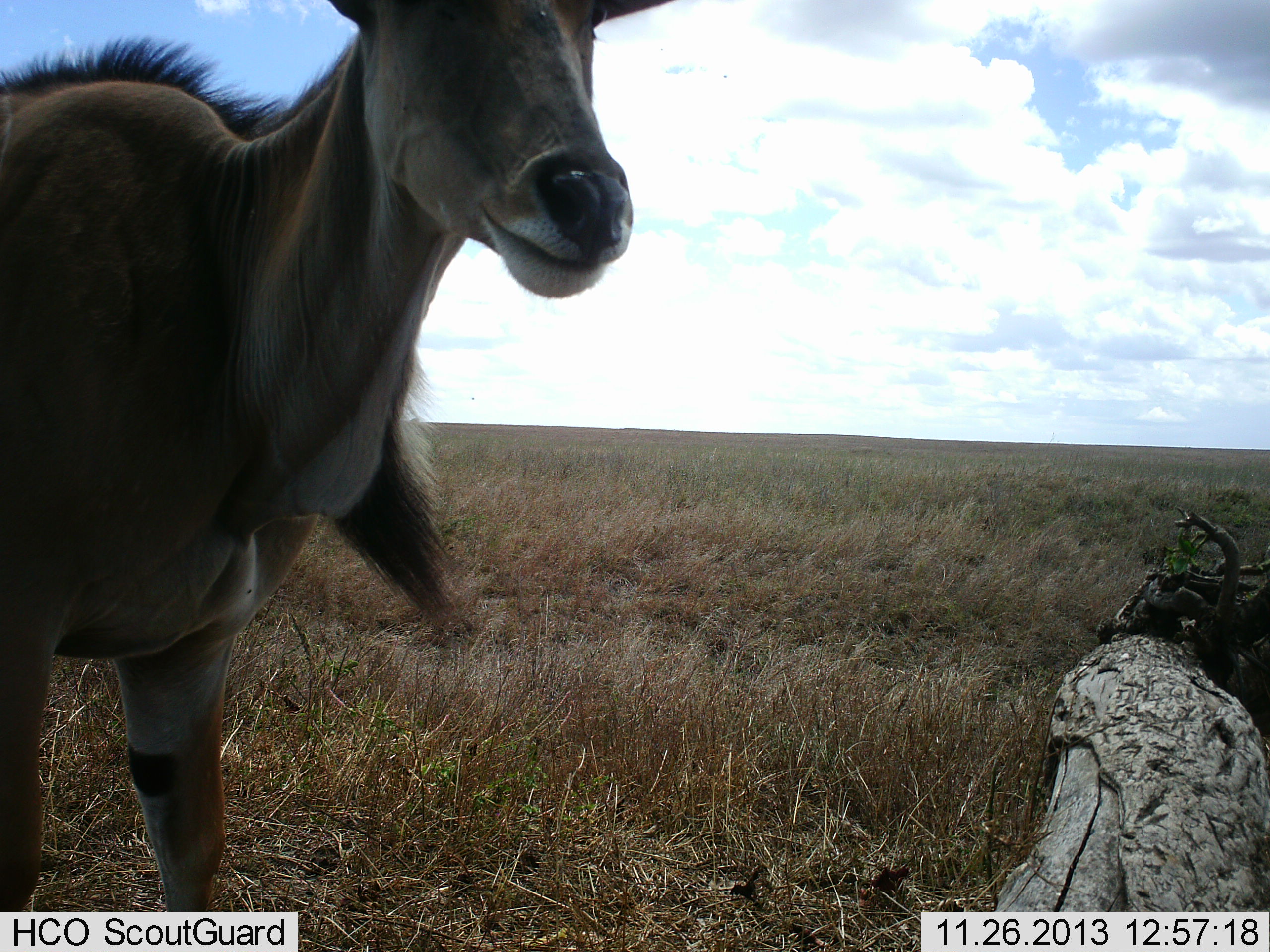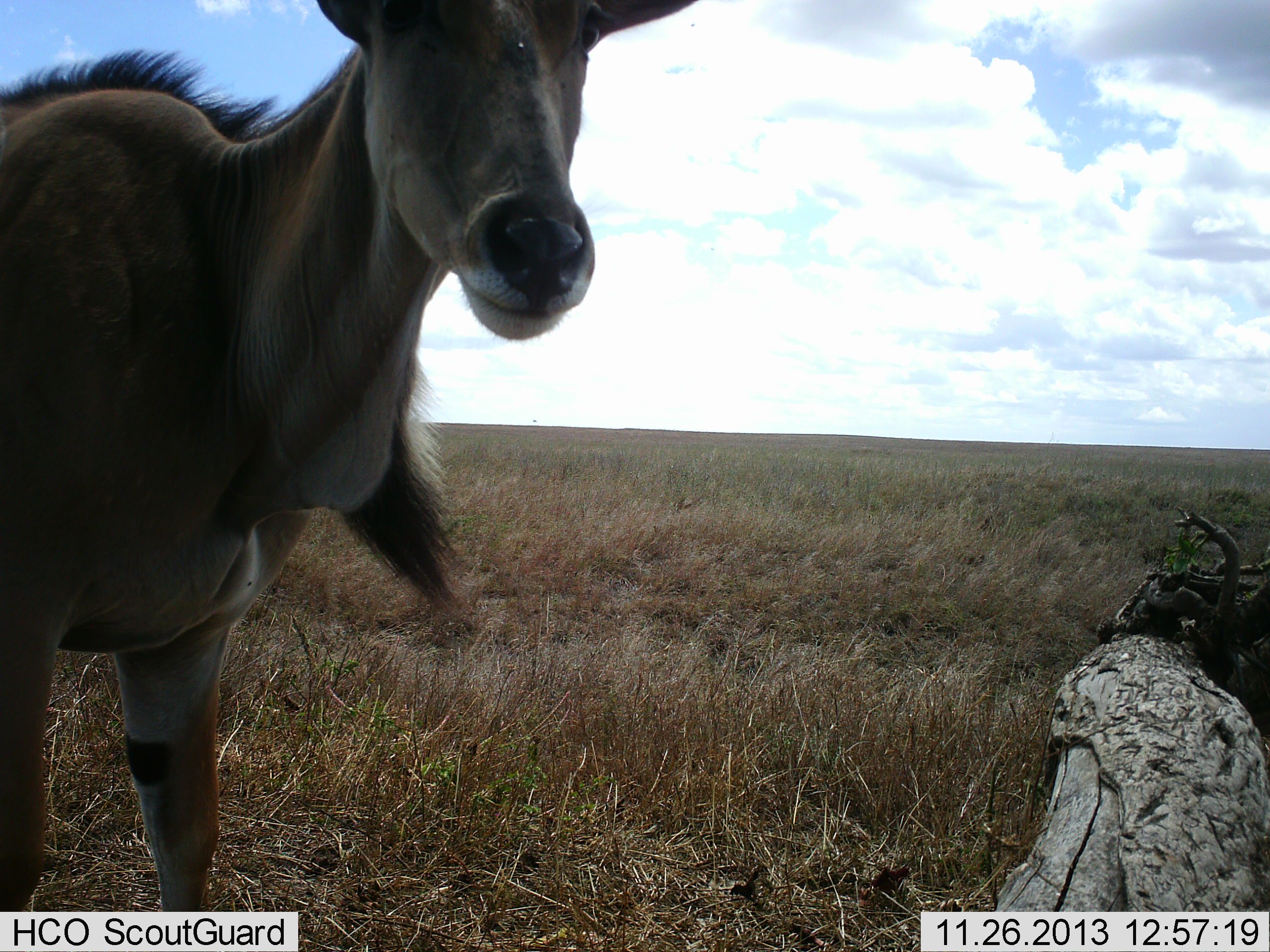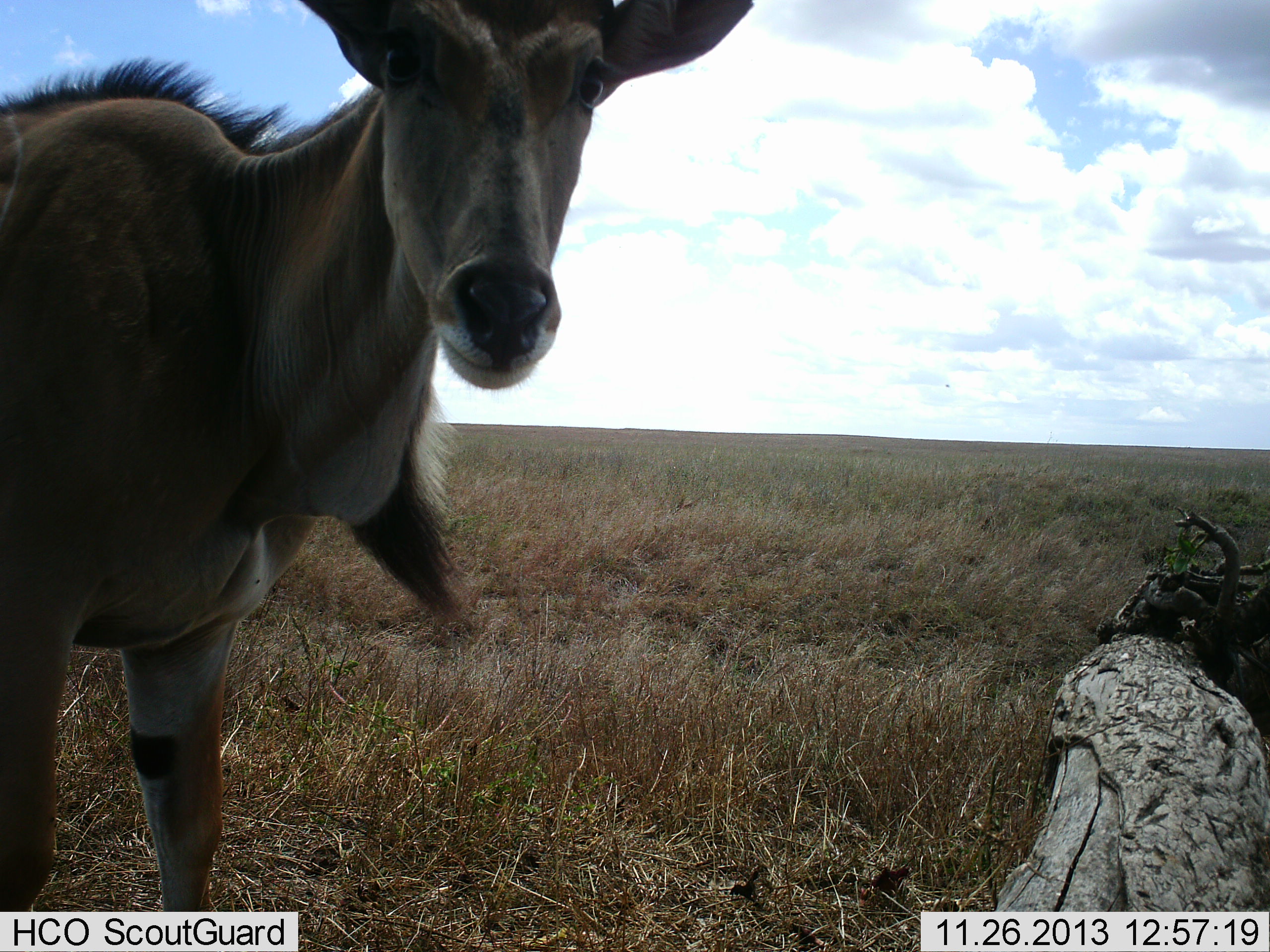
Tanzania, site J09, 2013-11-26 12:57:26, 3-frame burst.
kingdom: Animalia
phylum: Chordata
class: Mammalia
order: Artiodactyla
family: Bovidae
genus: Tragelaphus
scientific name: Tragelaphus oryx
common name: eland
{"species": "eland (Tragelaphus oryx)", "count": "1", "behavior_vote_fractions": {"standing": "100%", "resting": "0%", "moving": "10%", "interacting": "10%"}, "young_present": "0%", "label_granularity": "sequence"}